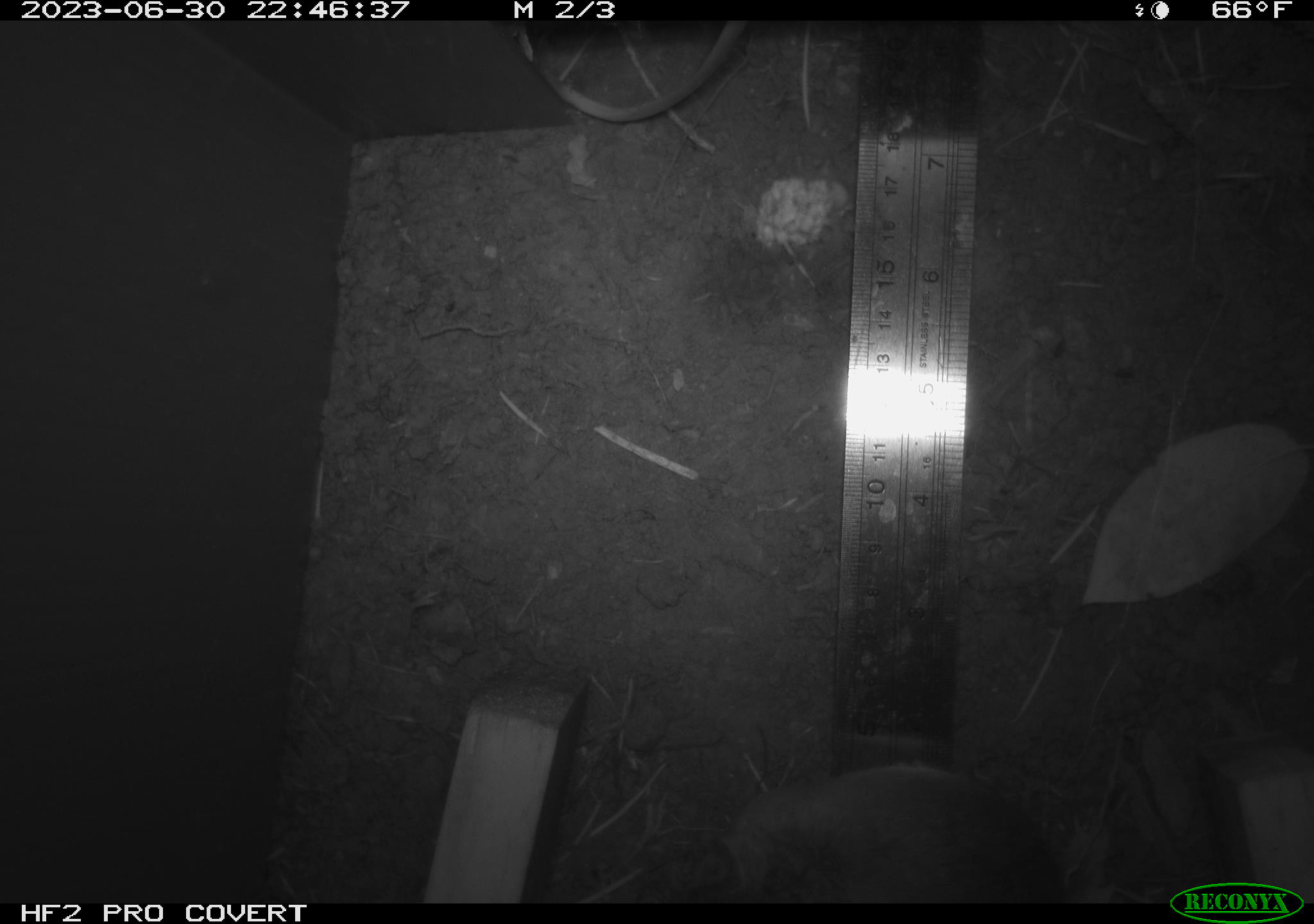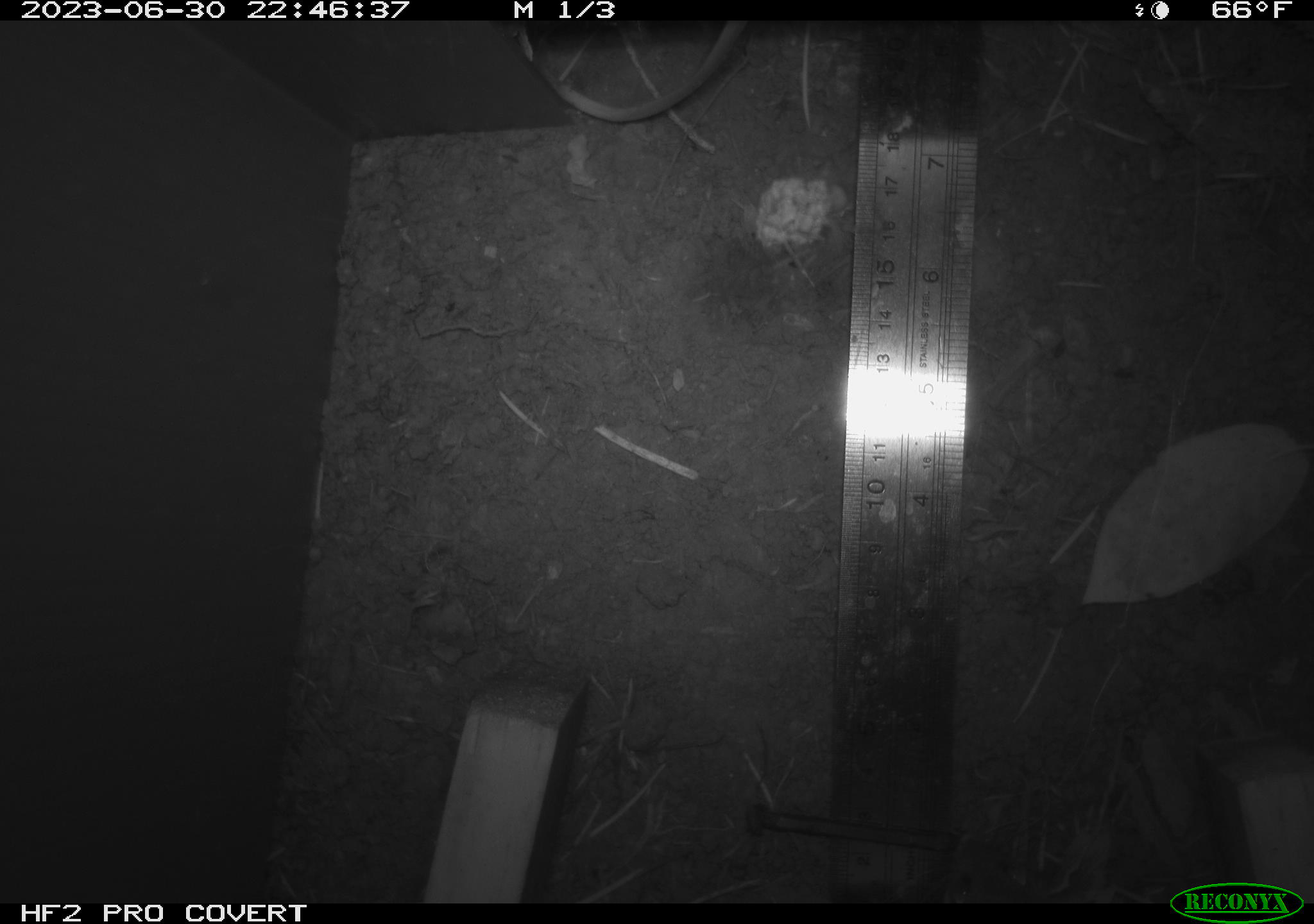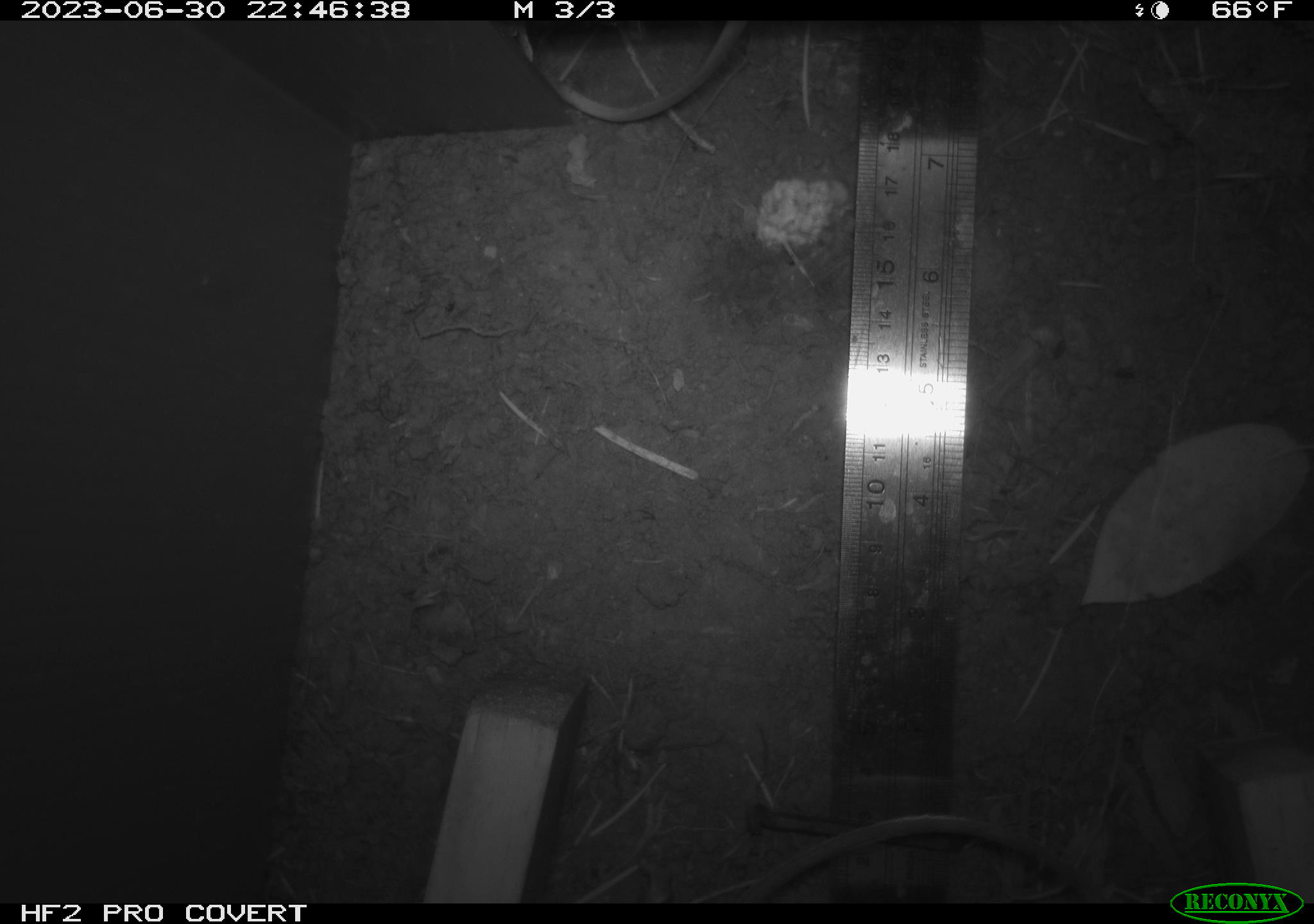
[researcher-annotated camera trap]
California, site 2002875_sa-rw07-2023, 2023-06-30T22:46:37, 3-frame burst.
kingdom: Animalia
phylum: Chordata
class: Mammalia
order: Rodentia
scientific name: Rodentia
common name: mouse species